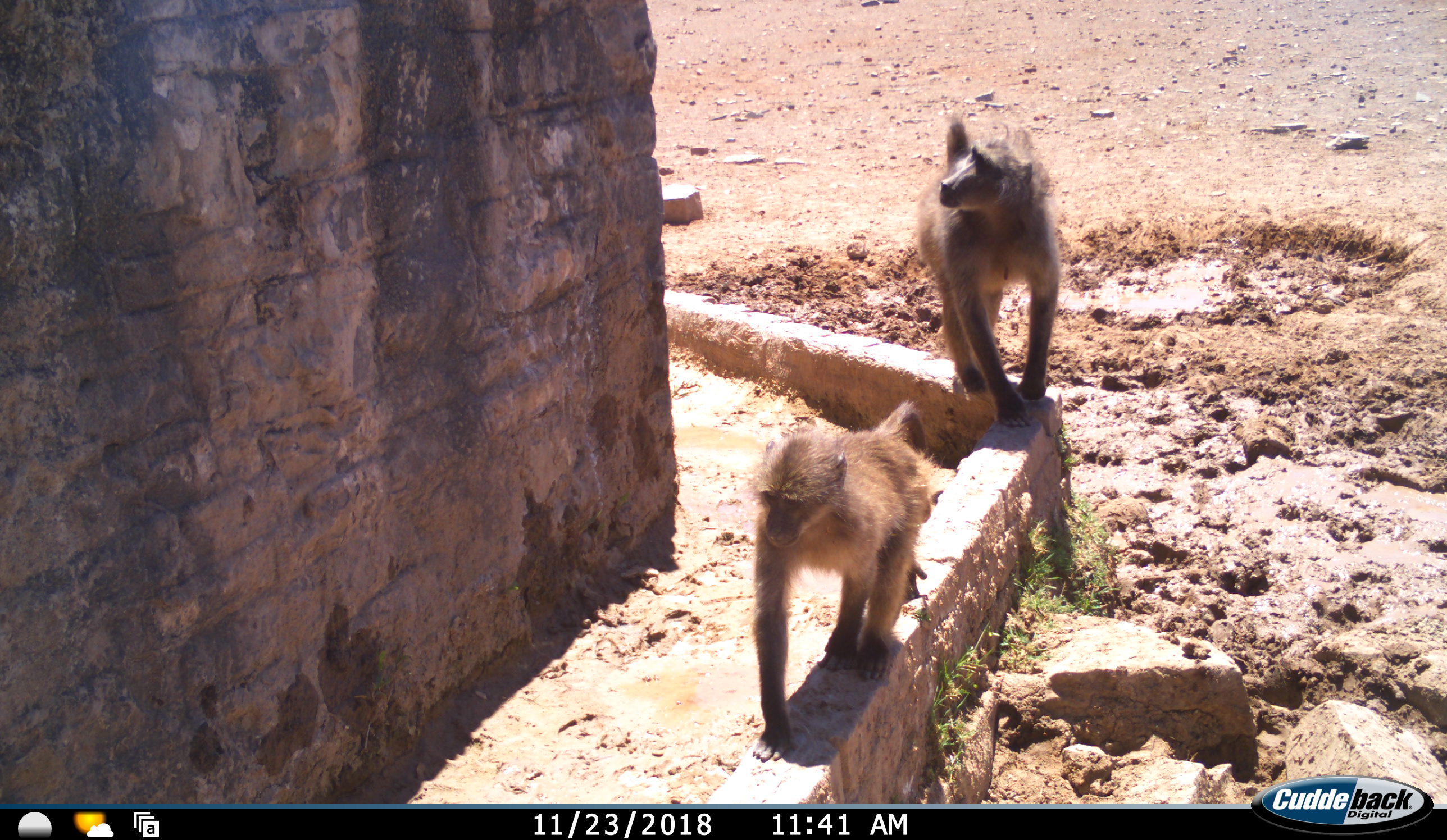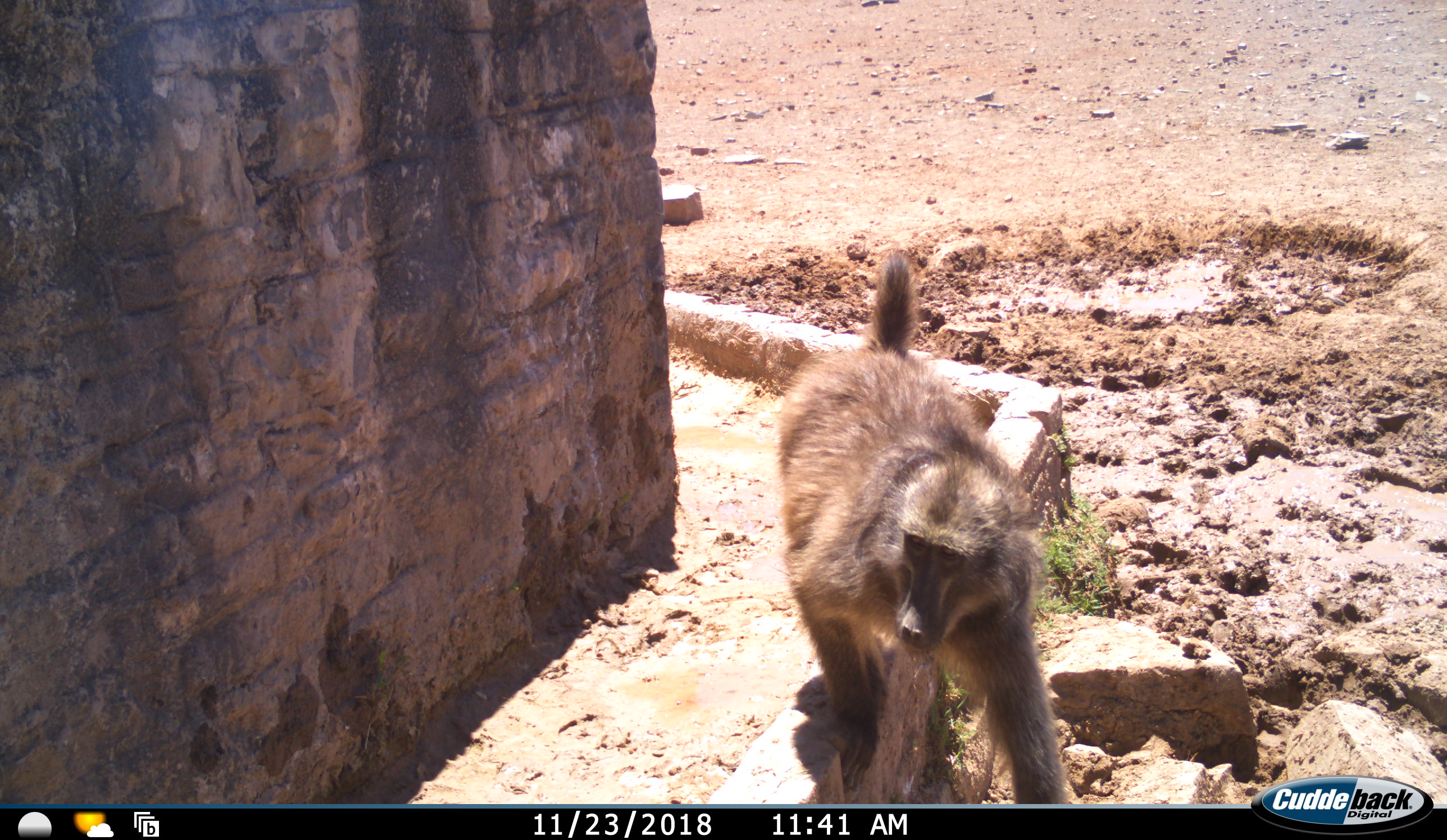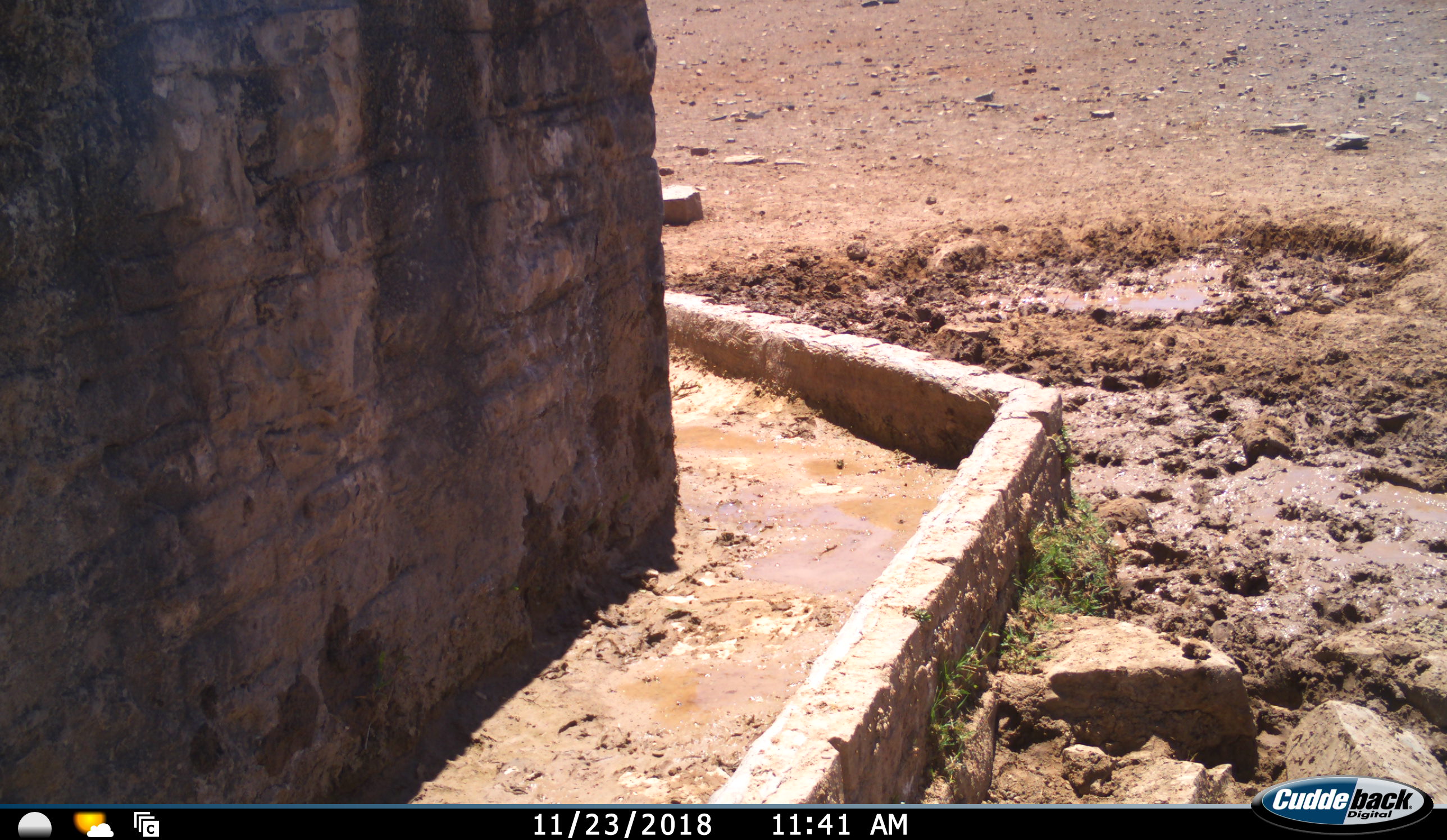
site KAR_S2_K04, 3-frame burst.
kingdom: Animalia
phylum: Chordata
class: Mammalia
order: Primates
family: Cercopithecidae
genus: Papio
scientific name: Papio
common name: baboon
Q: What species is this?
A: Baboon (Papio).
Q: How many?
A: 2.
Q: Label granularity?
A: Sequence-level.